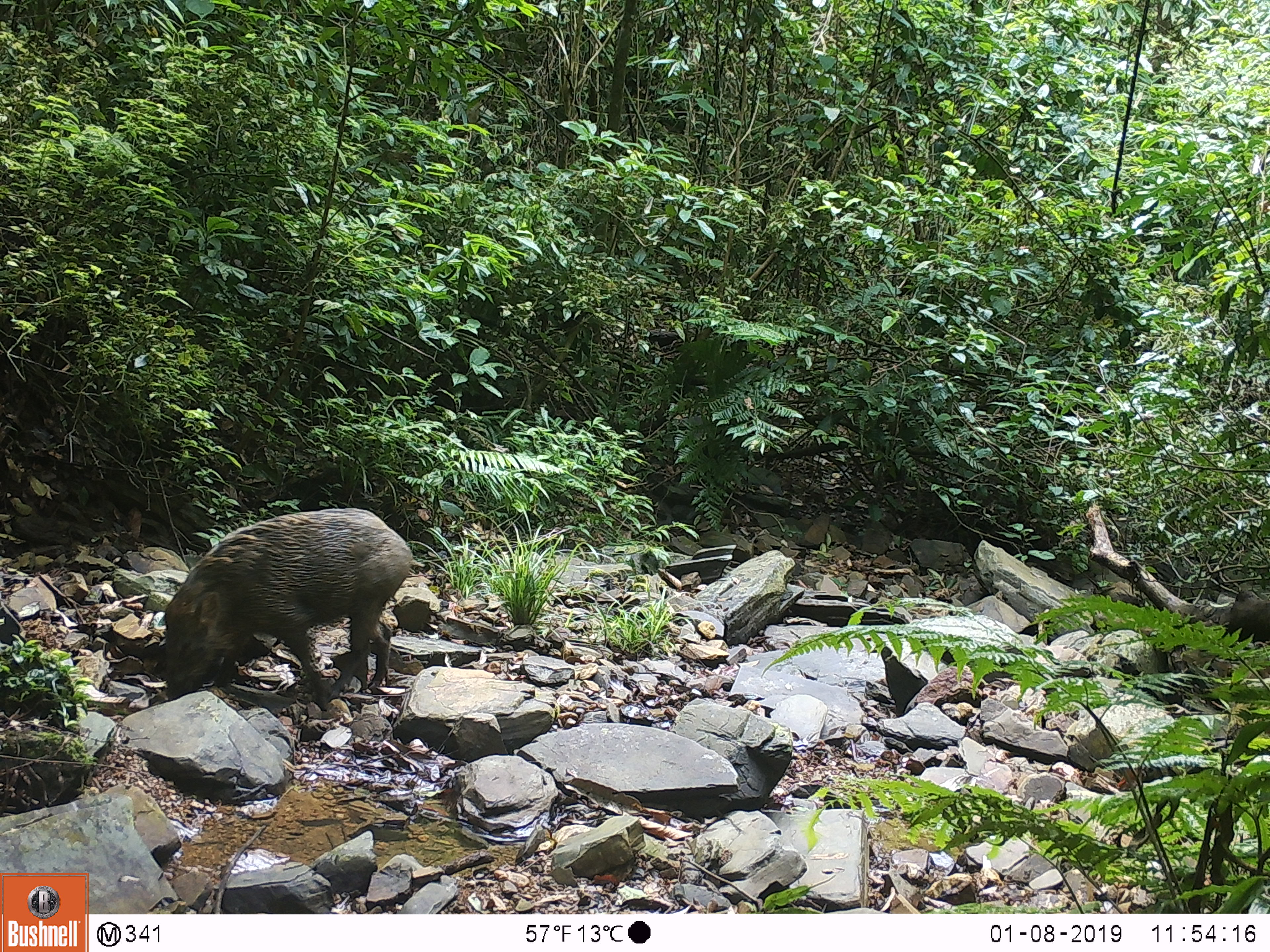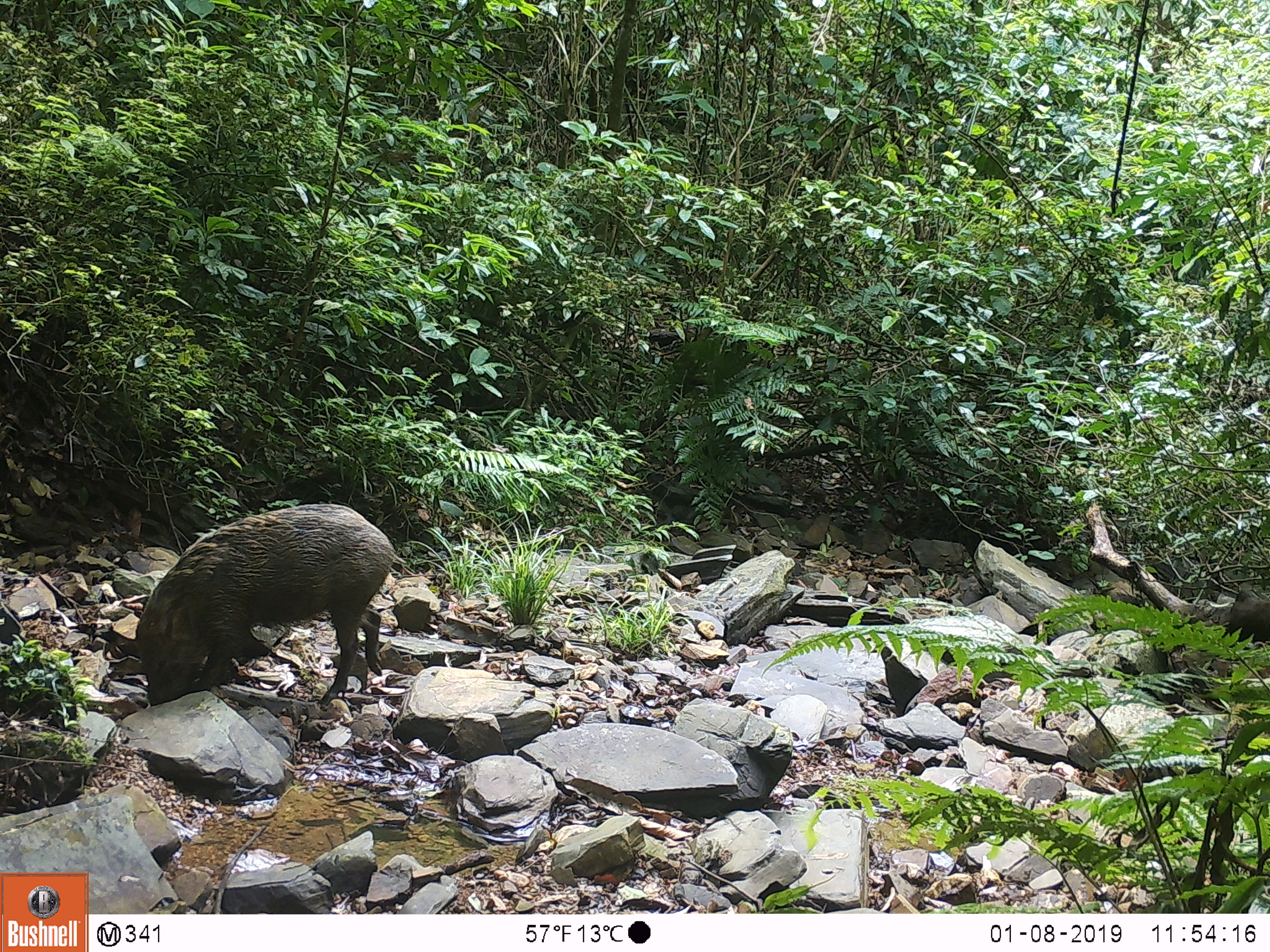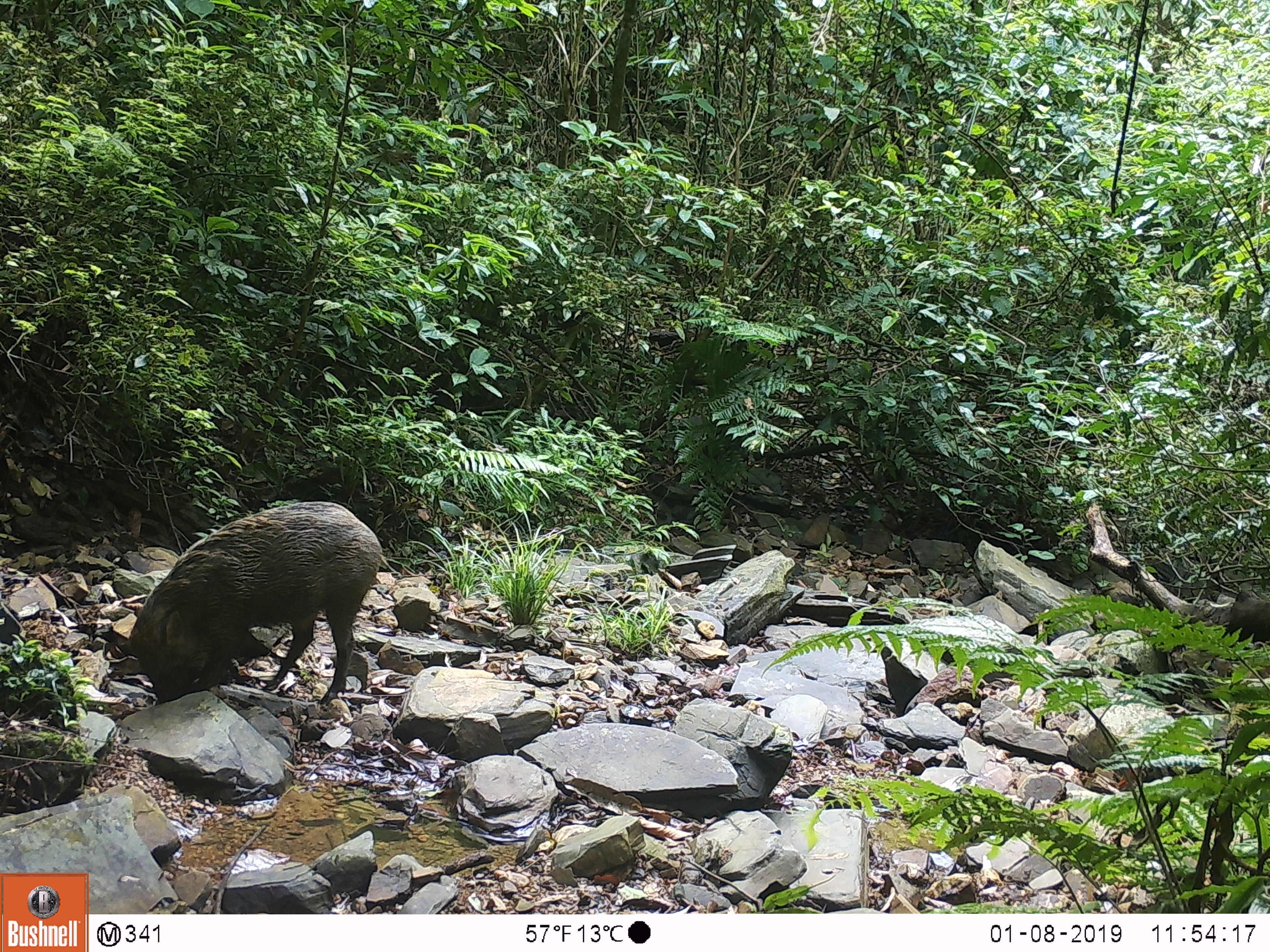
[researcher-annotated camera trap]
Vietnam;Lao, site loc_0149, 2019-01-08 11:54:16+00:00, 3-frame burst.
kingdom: Animalia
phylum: Chordata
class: Mammalia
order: Artiodactyla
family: Suidae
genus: Sus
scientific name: Sus scrofa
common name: eurasian wild pig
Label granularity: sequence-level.